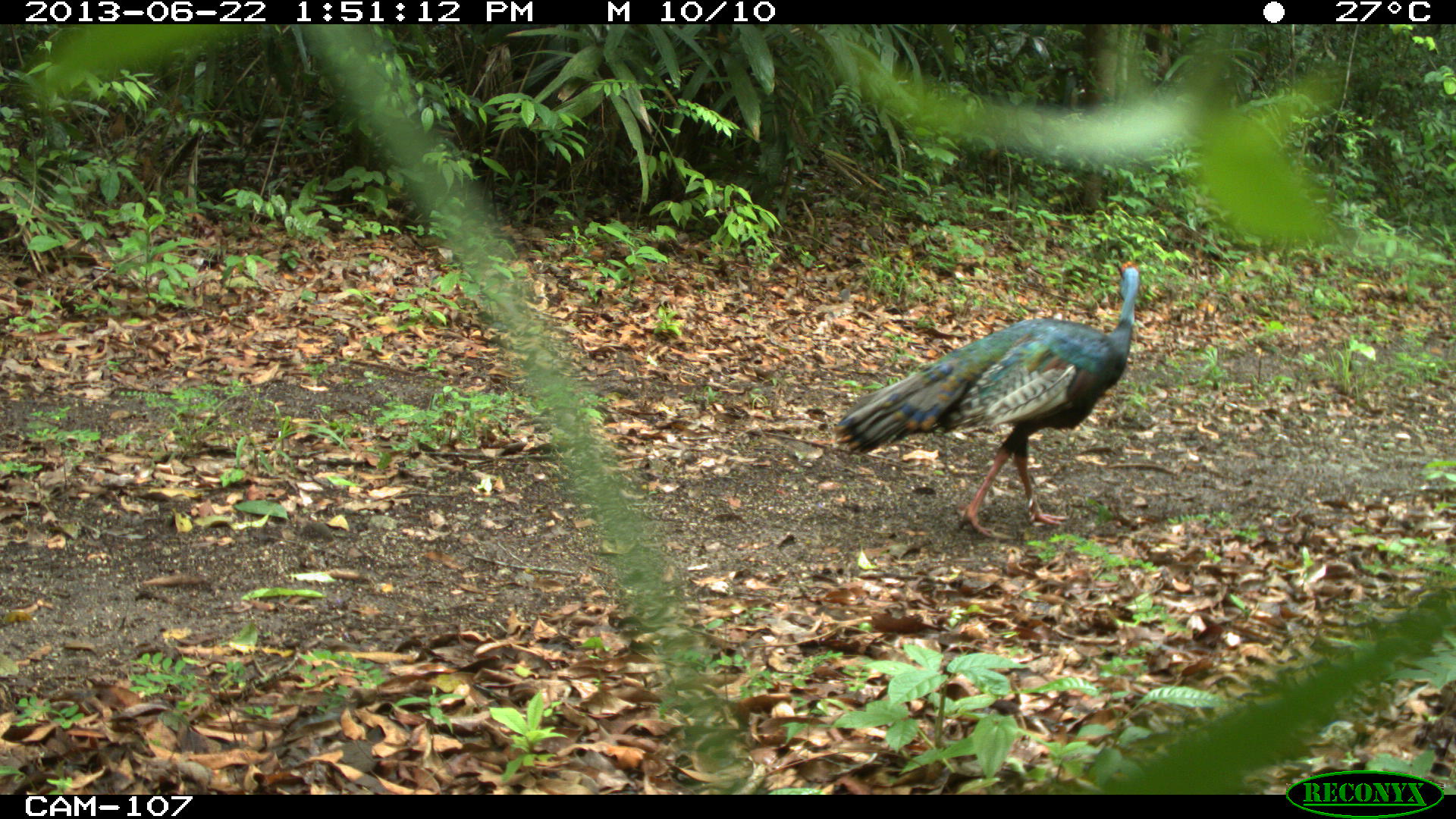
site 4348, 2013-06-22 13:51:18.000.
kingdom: Animalia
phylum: Chordata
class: Aves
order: Galliformes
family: Phasianidae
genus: Meleagris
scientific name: Meleagris ocellata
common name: ocellated turkey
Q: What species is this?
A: Meleagris ocellata (ocellated turkey).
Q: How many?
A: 1.